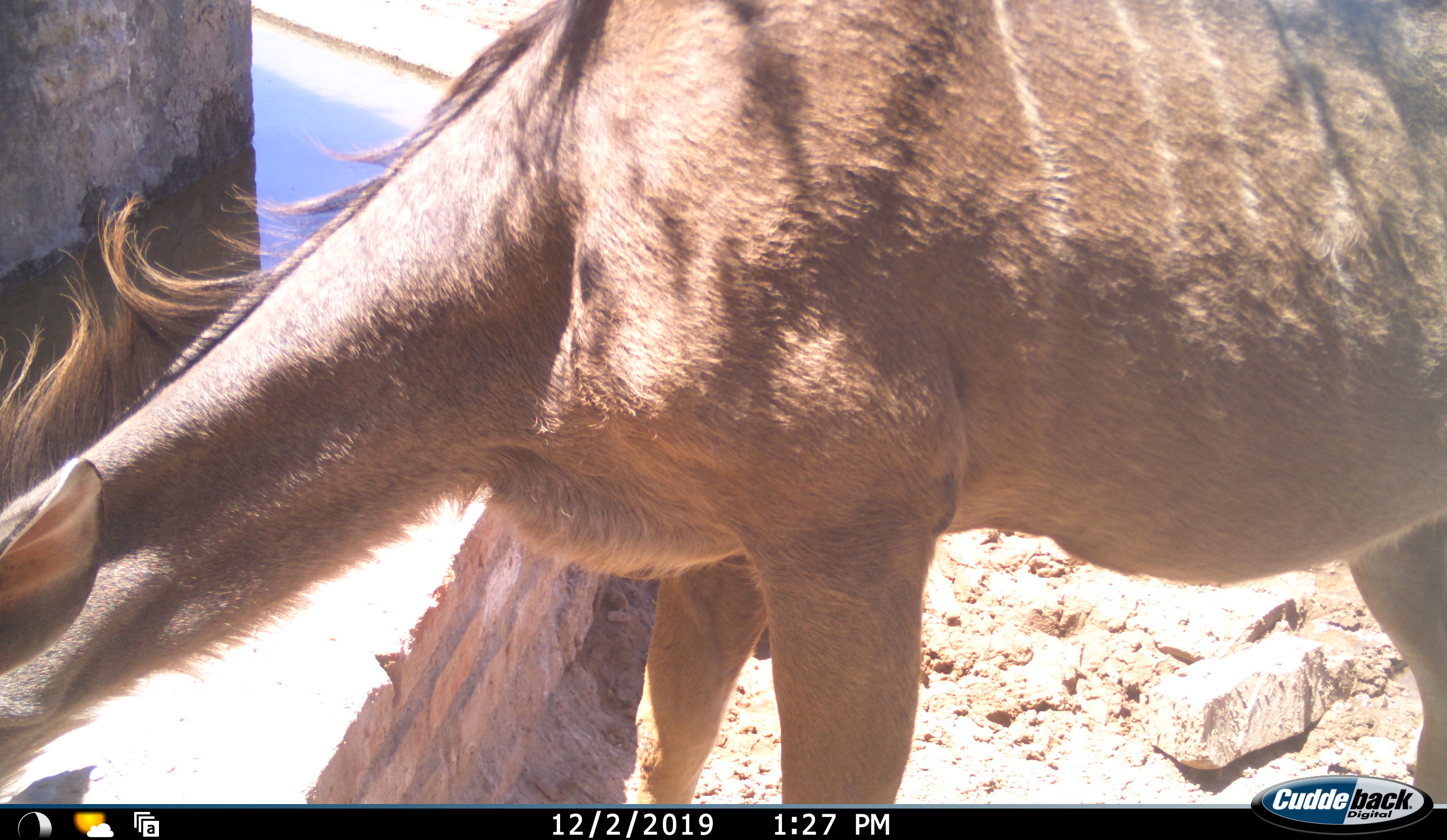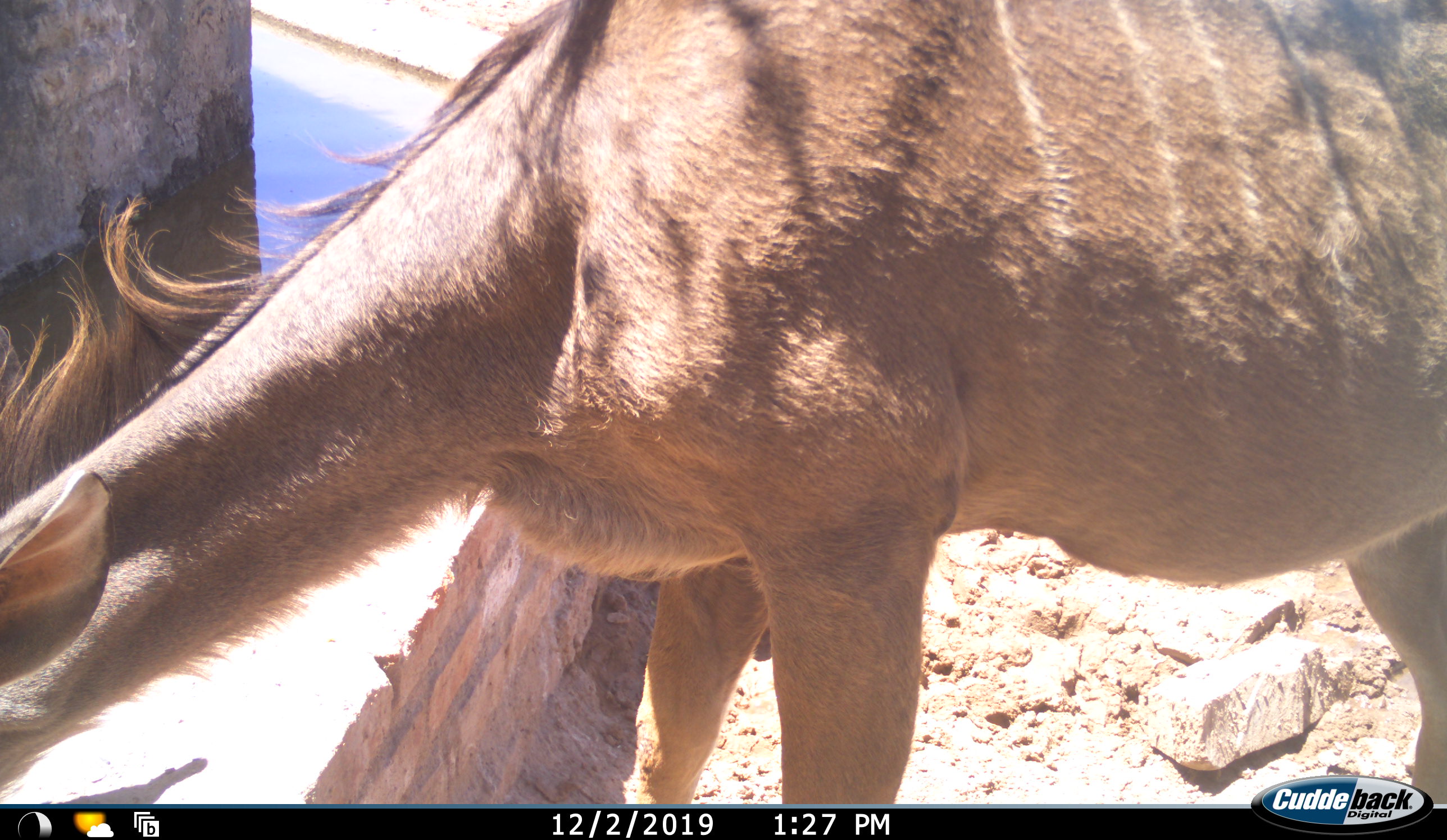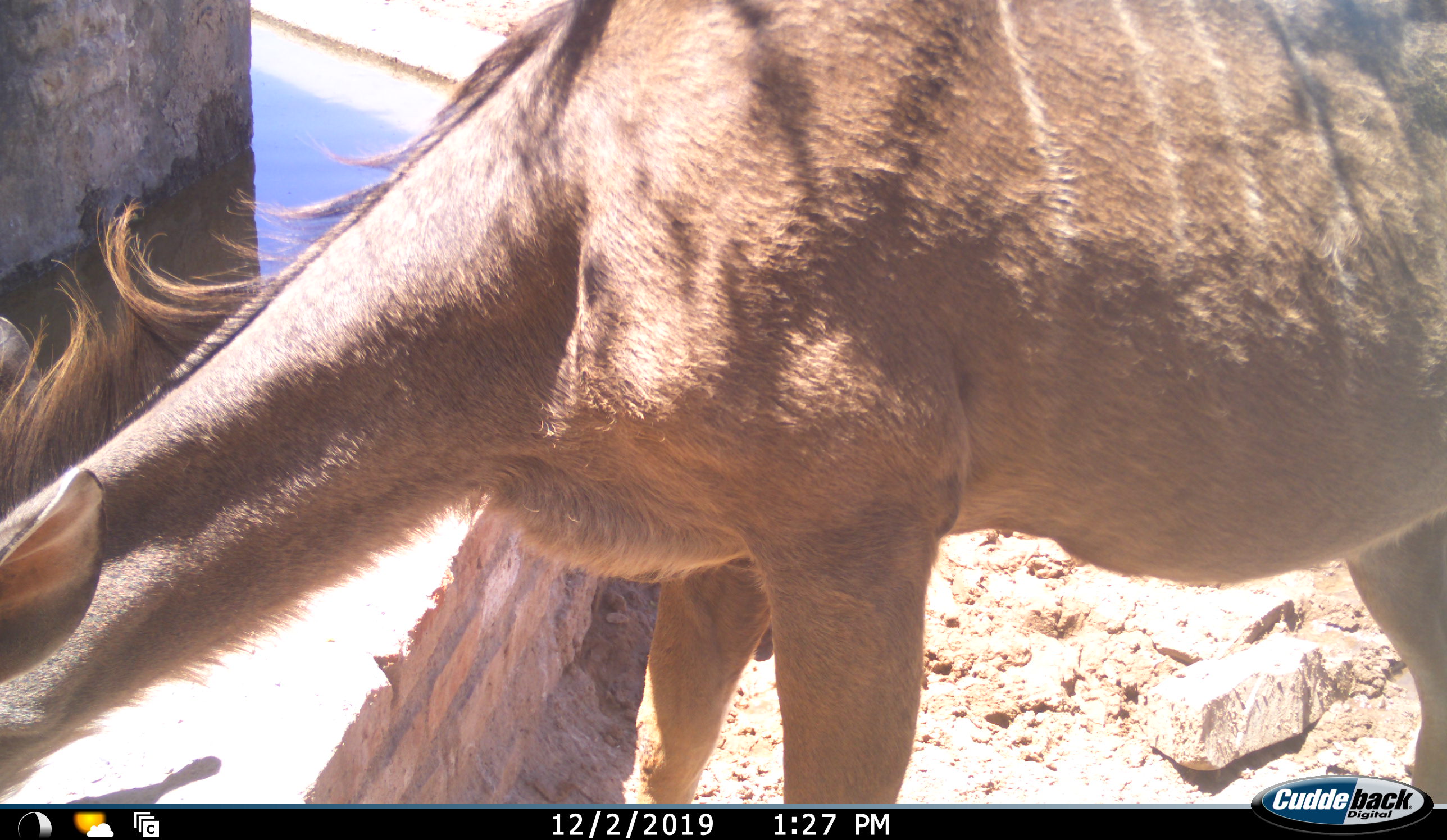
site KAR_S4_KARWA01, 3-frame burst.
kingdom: Animalia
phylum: Chordata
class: Mammalia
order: Artiodactyla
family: Bovidae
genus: Tragelaphus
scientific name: Tragelaphus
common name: kudu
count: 1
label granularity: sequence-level